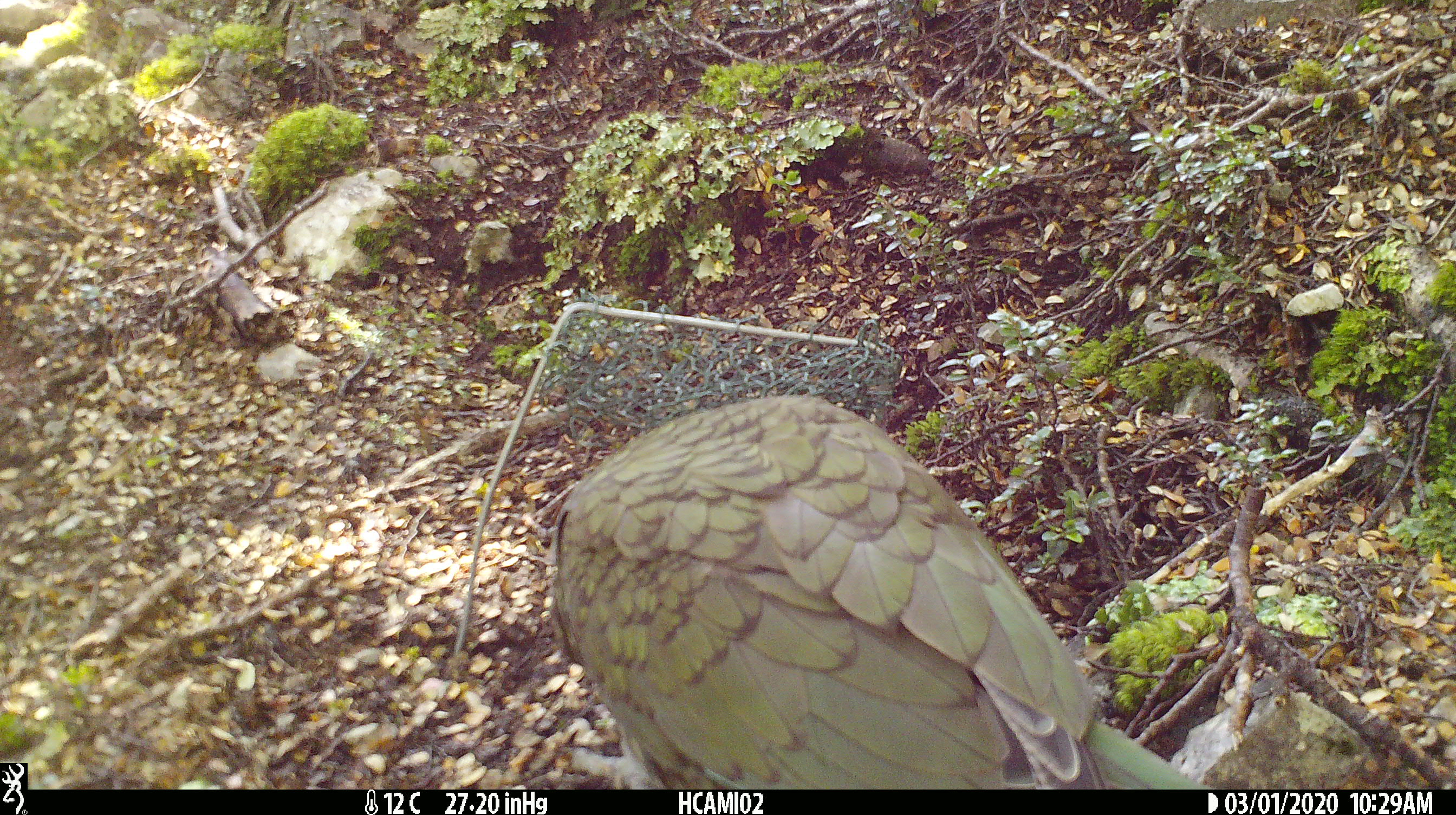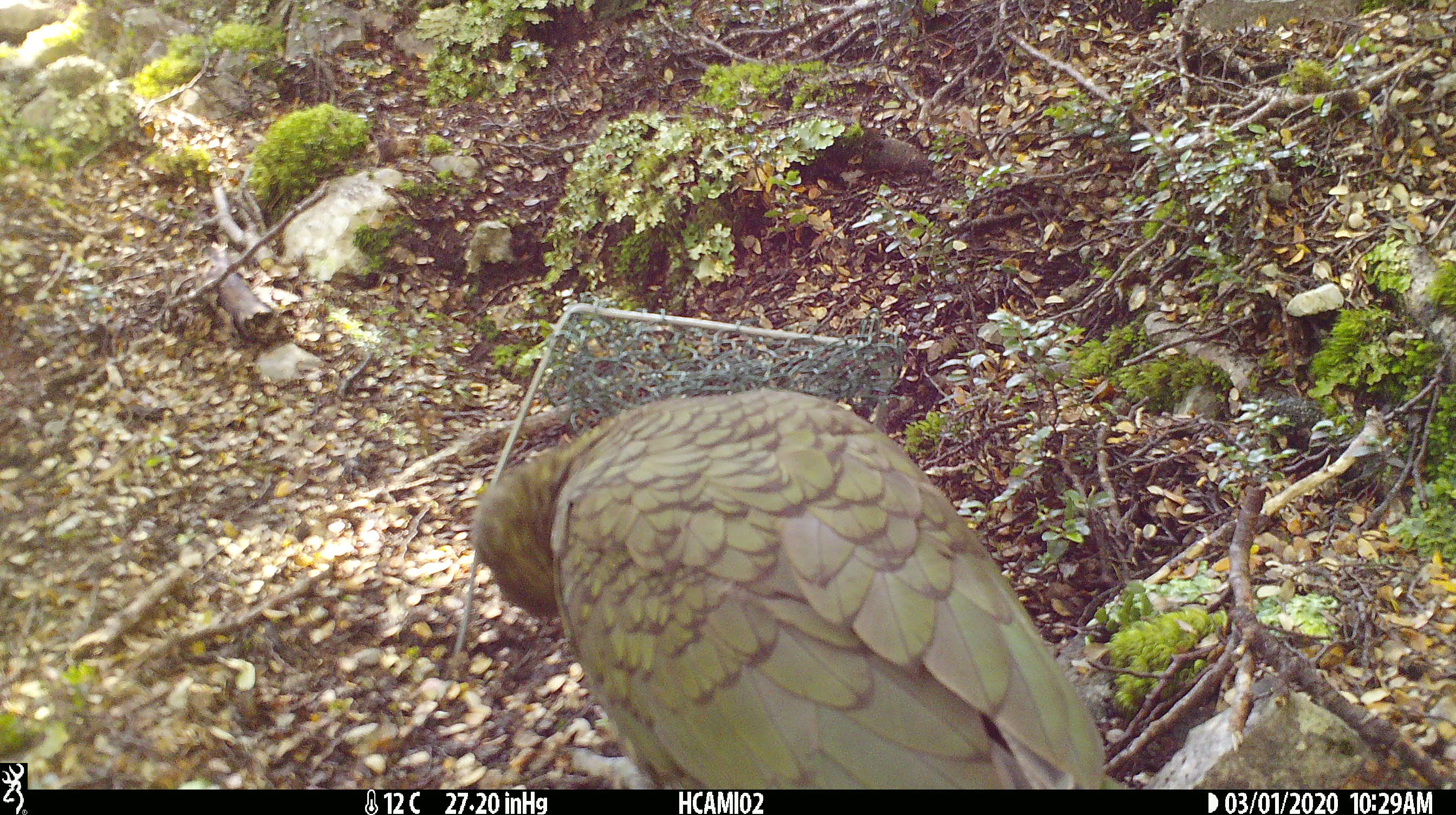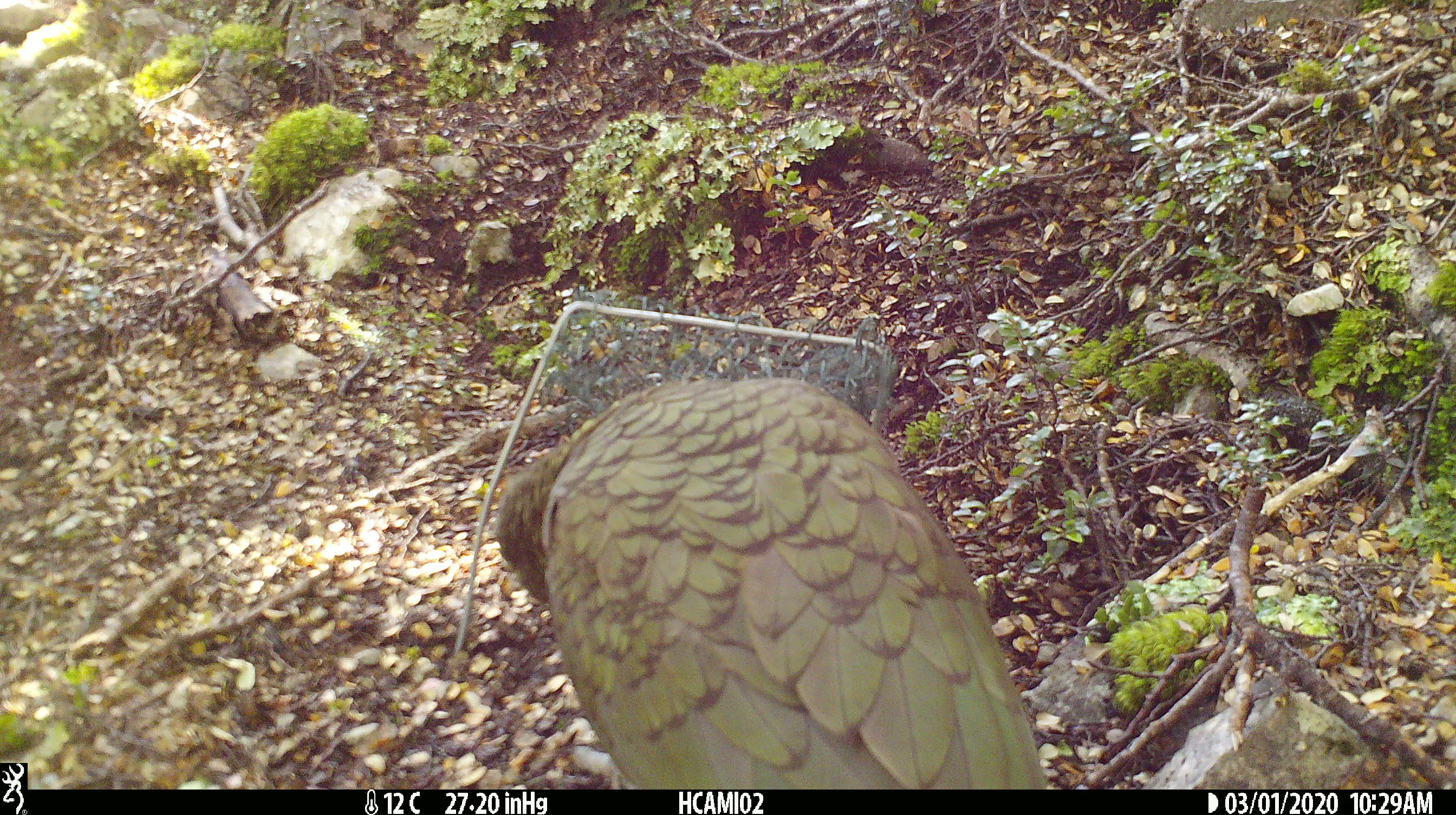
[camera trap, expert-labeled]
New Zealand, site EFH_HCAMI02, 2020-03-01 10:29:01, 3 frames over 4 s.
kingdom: Animalia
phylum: Chordata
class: Aves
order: Psittaciformes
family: Strigopidae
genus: Nestor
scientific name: Nestor notabilis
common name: kea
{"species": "kea (Nestor notabilis)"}